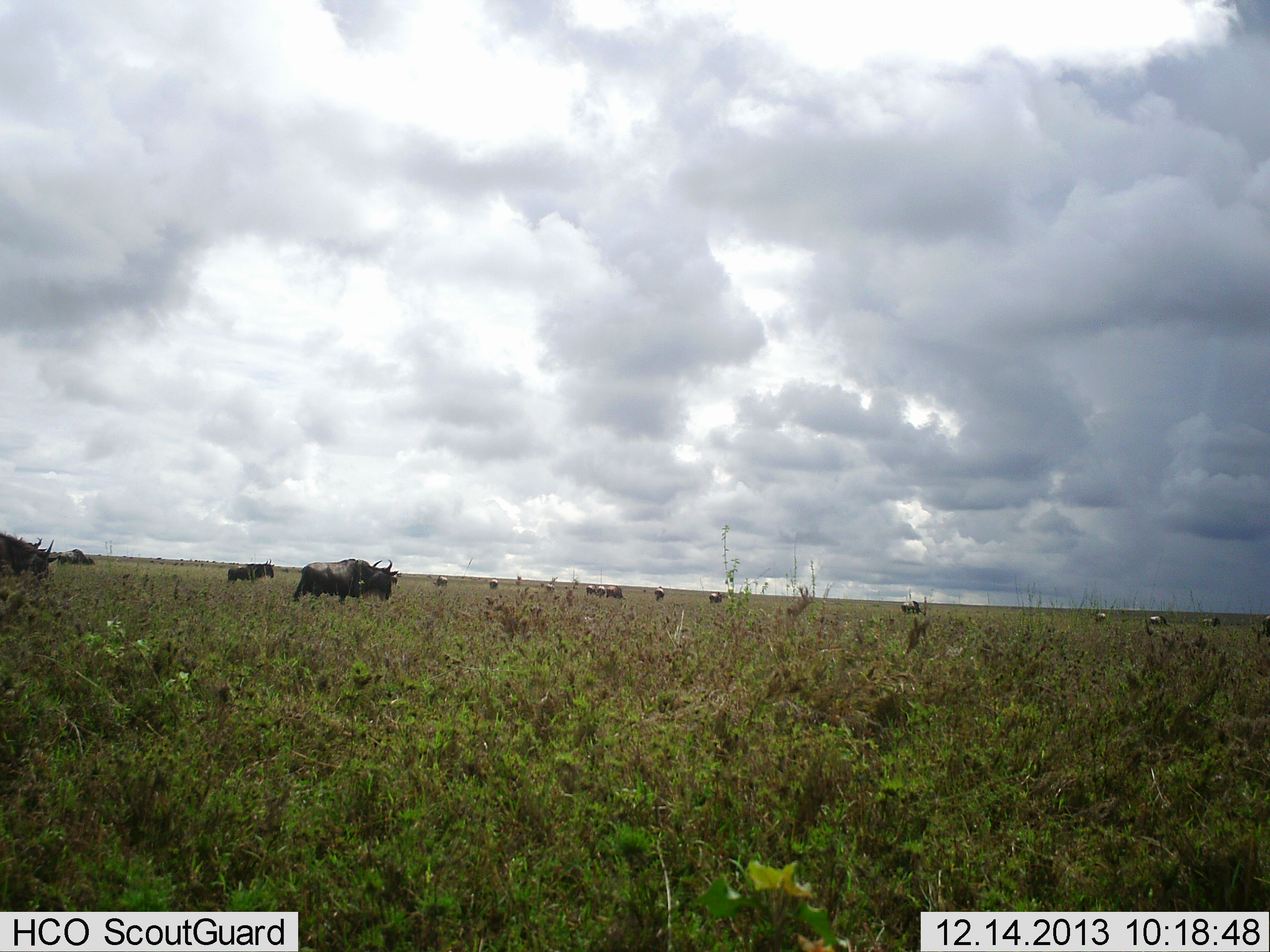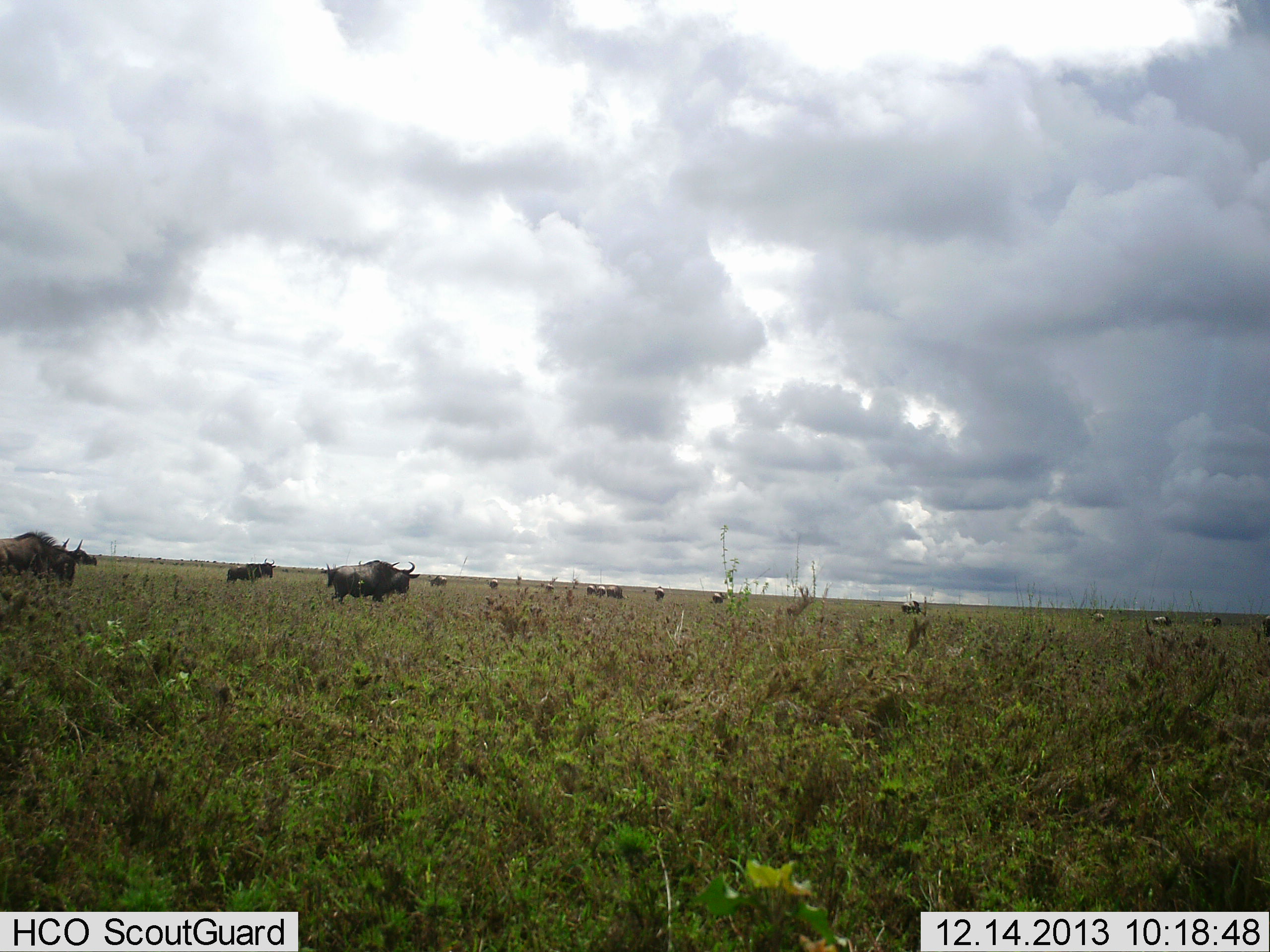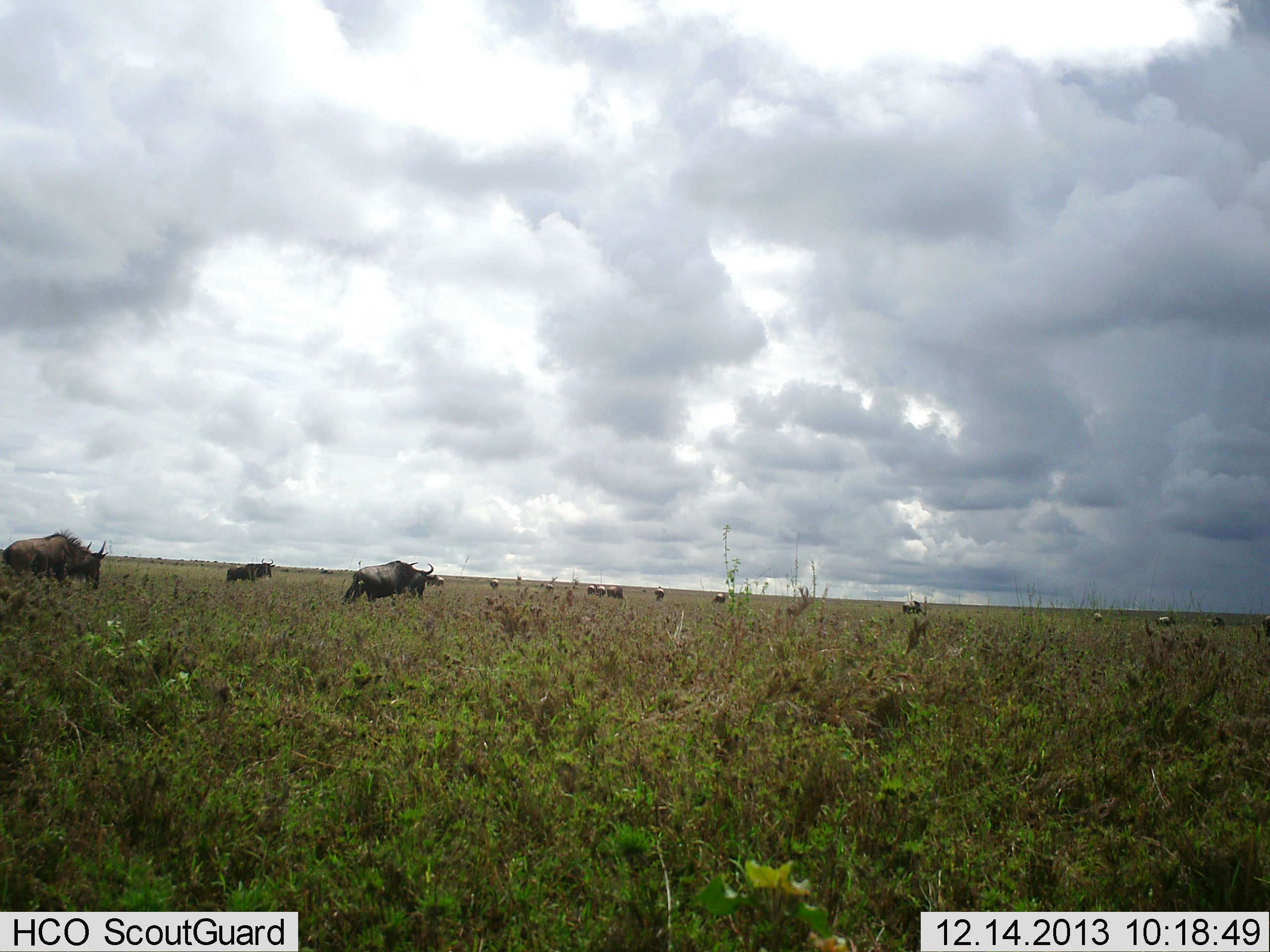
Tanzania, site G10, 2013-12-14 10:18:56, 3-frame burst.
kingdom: Animalia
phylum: Chordata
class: Mammalia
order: Artiodactyla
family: Bovidae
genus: Connochaetes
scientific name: Connochaetes taurinus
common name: blue wildebeest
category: wildebeest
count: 11-50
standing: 40%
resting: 10%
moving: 80%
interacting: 0%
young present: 0%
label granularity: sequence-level